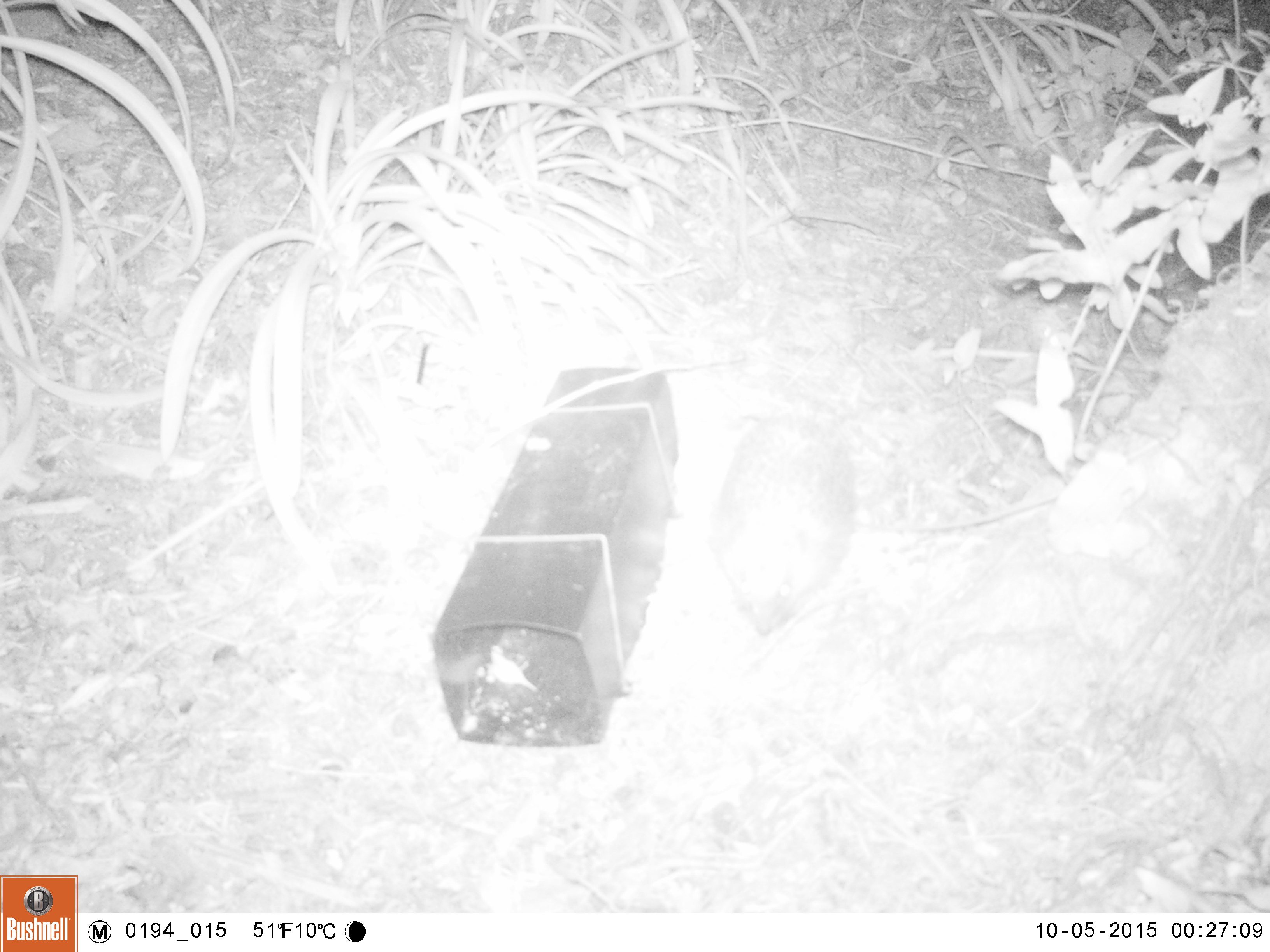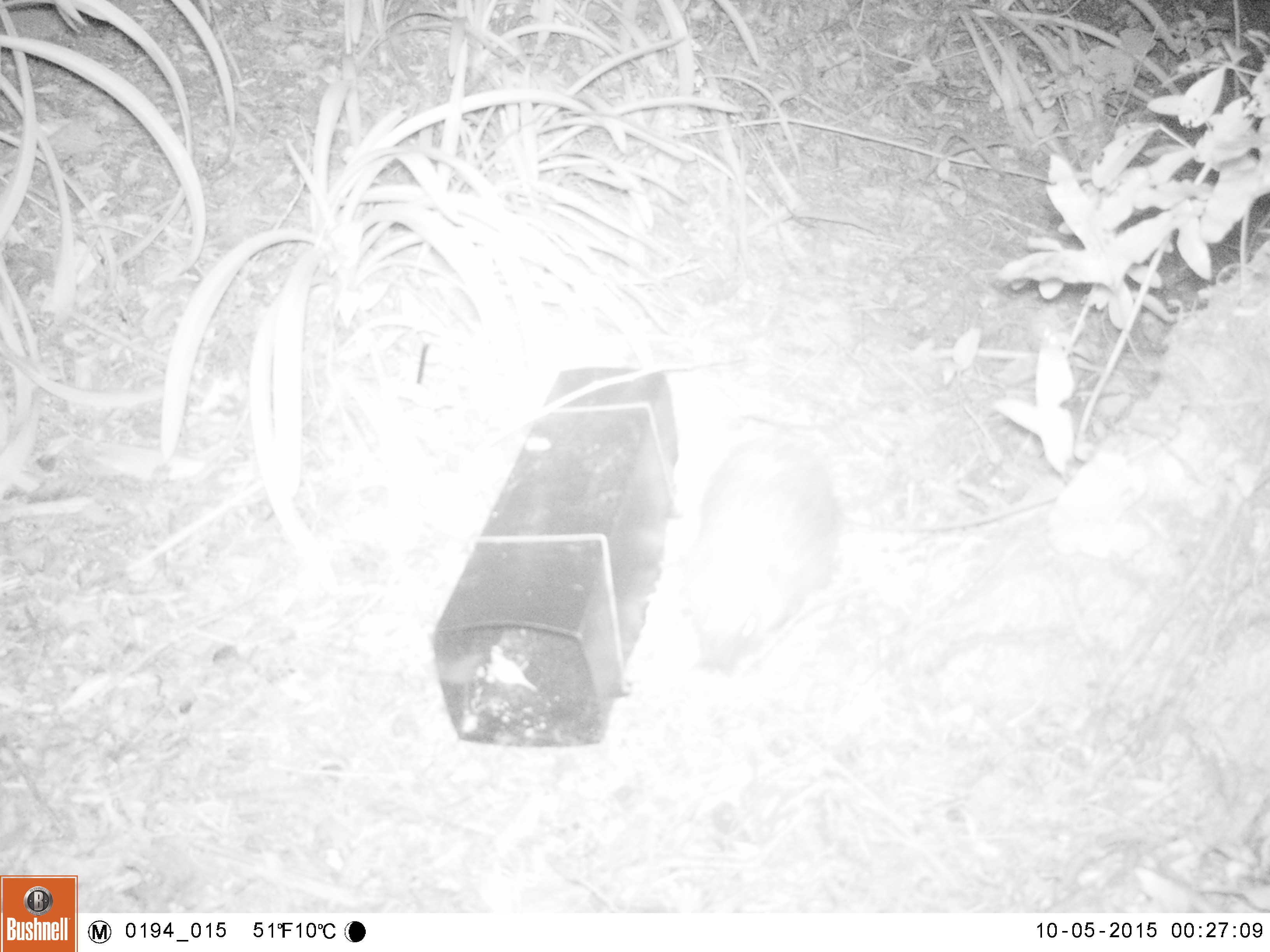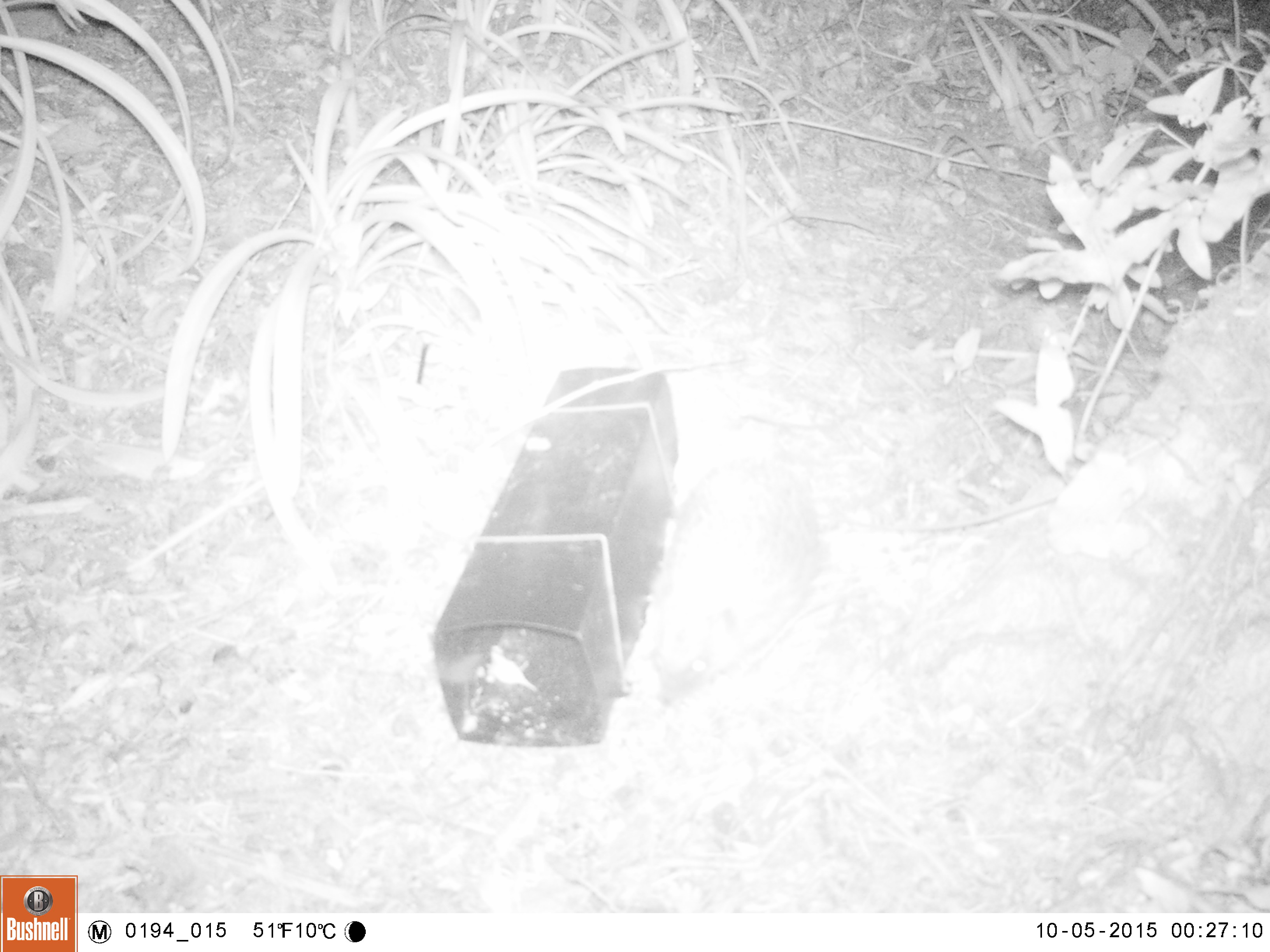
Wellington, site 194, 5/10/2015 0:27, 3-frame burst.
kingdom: Animalia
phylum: Chordata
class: Mammalia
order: Eulipotyphla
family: Erinaceidae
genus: Erinaceus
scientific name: Erinaceus europaeus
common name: hedgehog